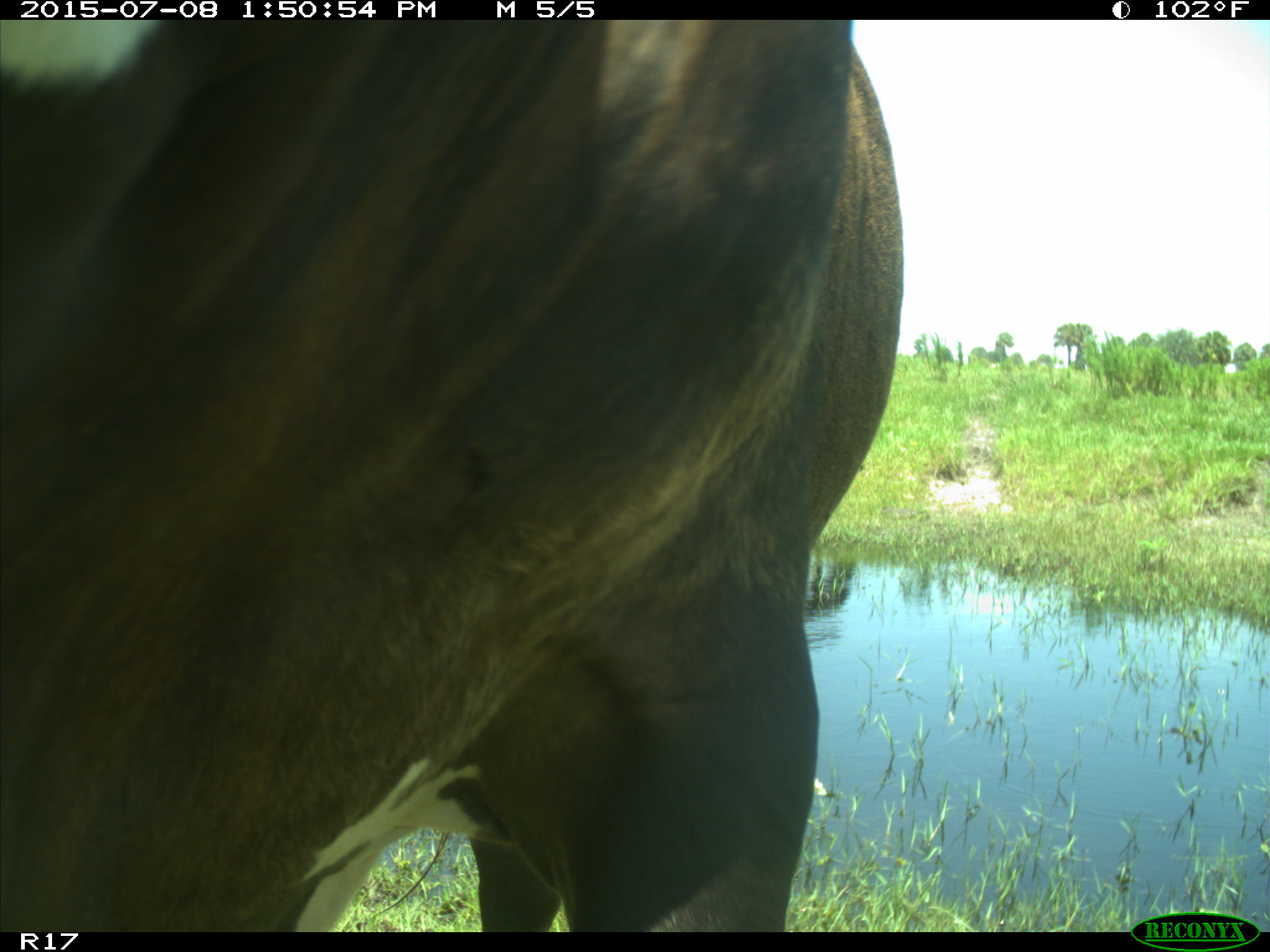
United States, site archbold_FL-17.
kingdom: Animalia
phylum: Chordata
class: Mammalia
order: Artiodactyla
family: Bovidae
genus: Bos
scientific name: Bos taurus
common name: domestic cow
Bos taurus (domestic cow).